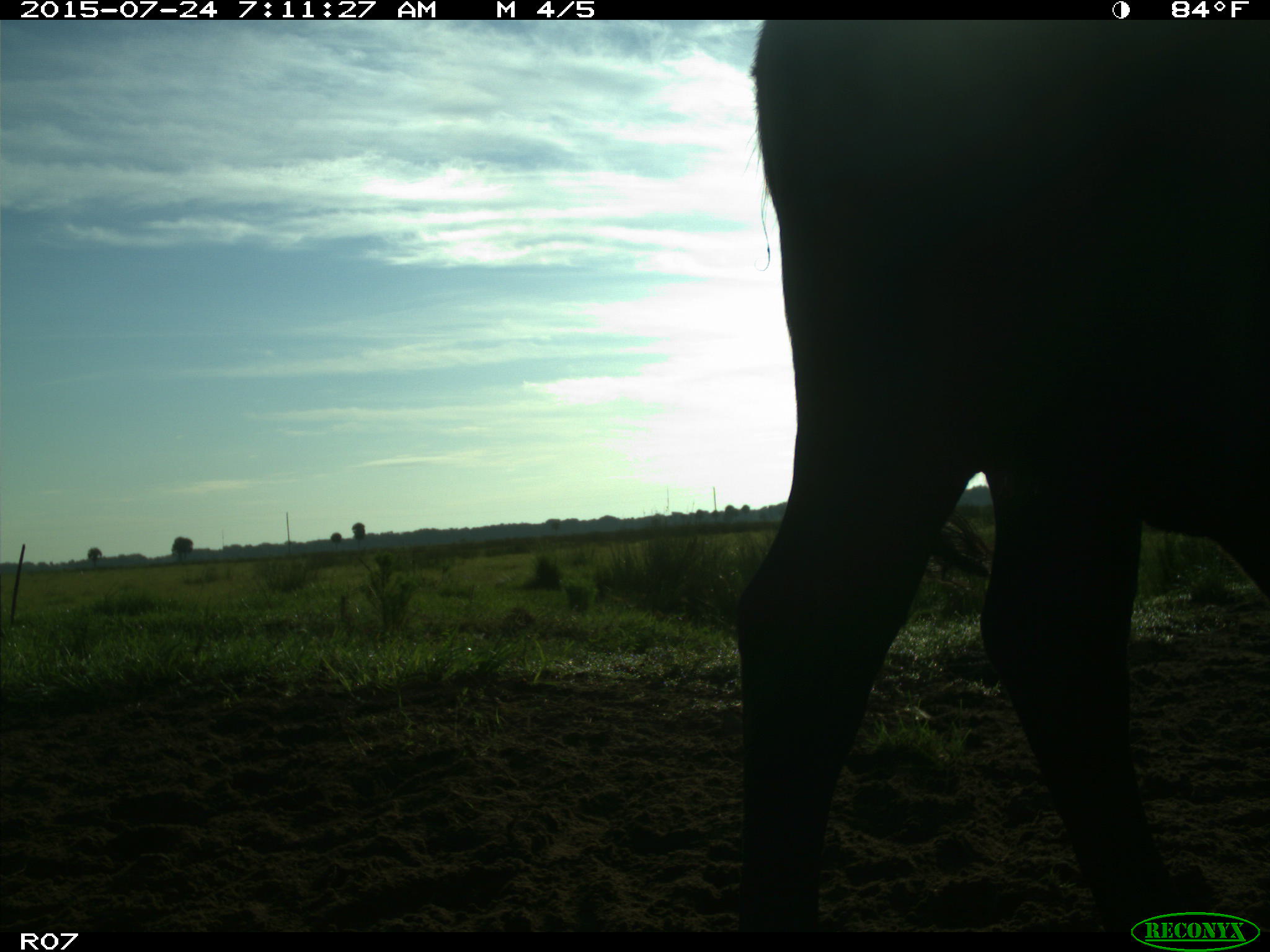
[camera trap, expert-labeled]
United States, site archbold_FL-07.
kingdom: Animalia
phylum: Chordata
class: Mammalia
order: Artiodactyla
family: Bovidae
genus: Bos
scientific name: Bos taurus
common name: domestic cow